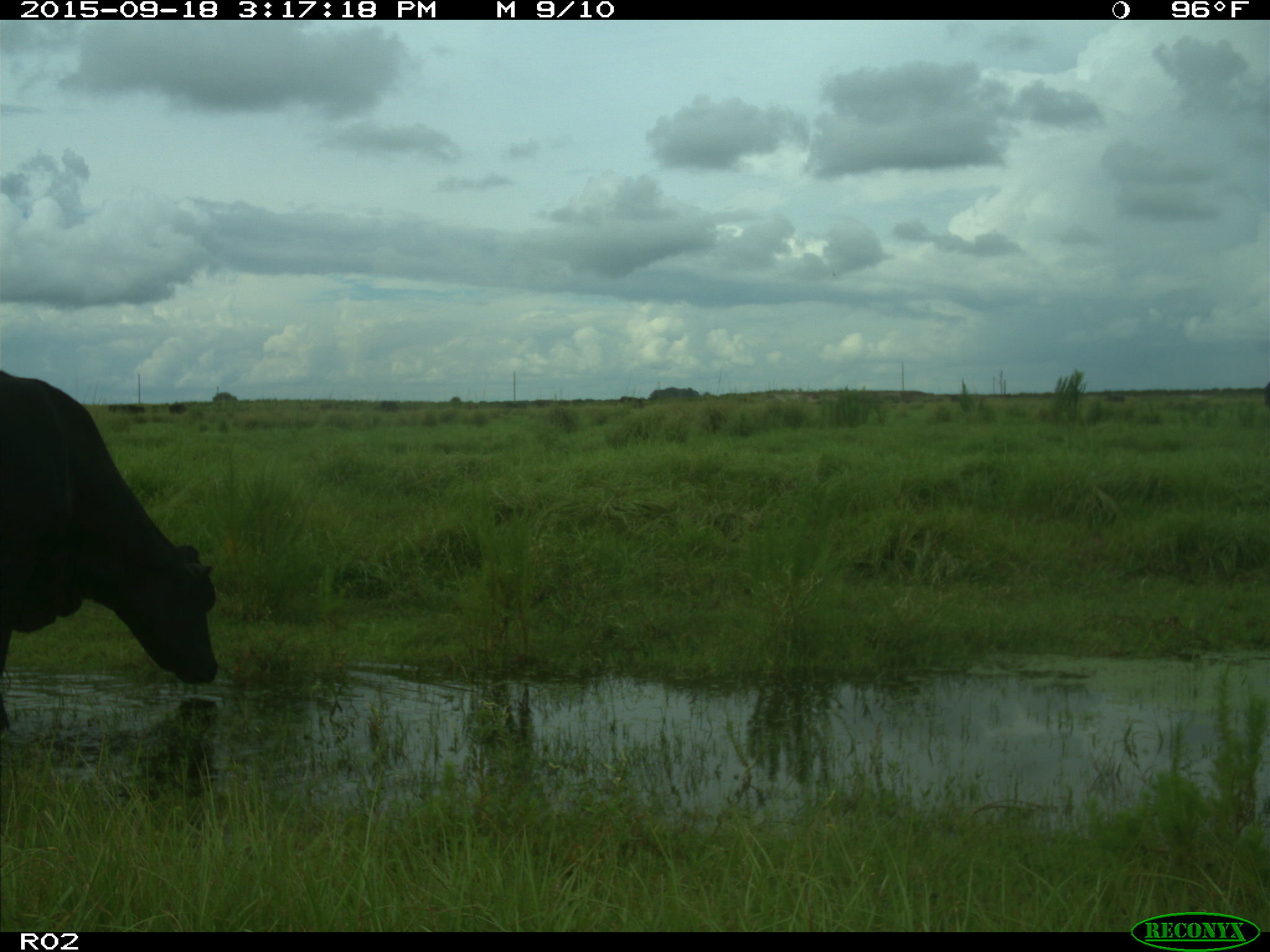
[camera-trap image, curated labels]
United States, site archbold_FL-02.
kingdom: Animalia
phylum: Chordata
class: Mammalia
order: Artiodactyla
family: Bovidae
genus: Bos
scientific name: Bos taurus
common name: domestic cow